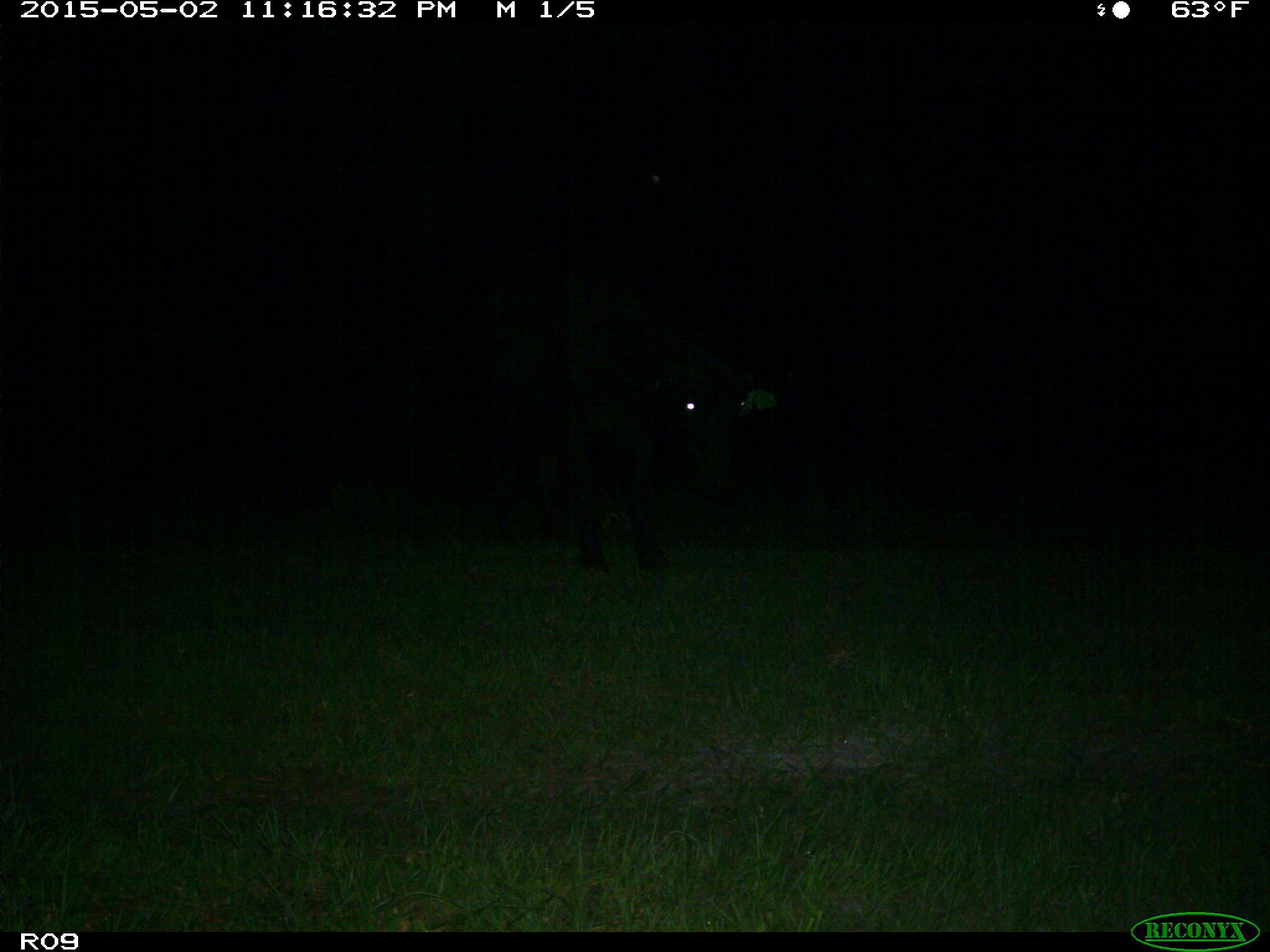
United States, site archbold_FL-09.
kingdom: Animalia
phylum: Chordata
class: Mammalia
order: Artiodactyla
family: Bovidae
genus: Bos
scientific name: Bos taurus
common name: domestic cow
Bos taurus (domestic cow).